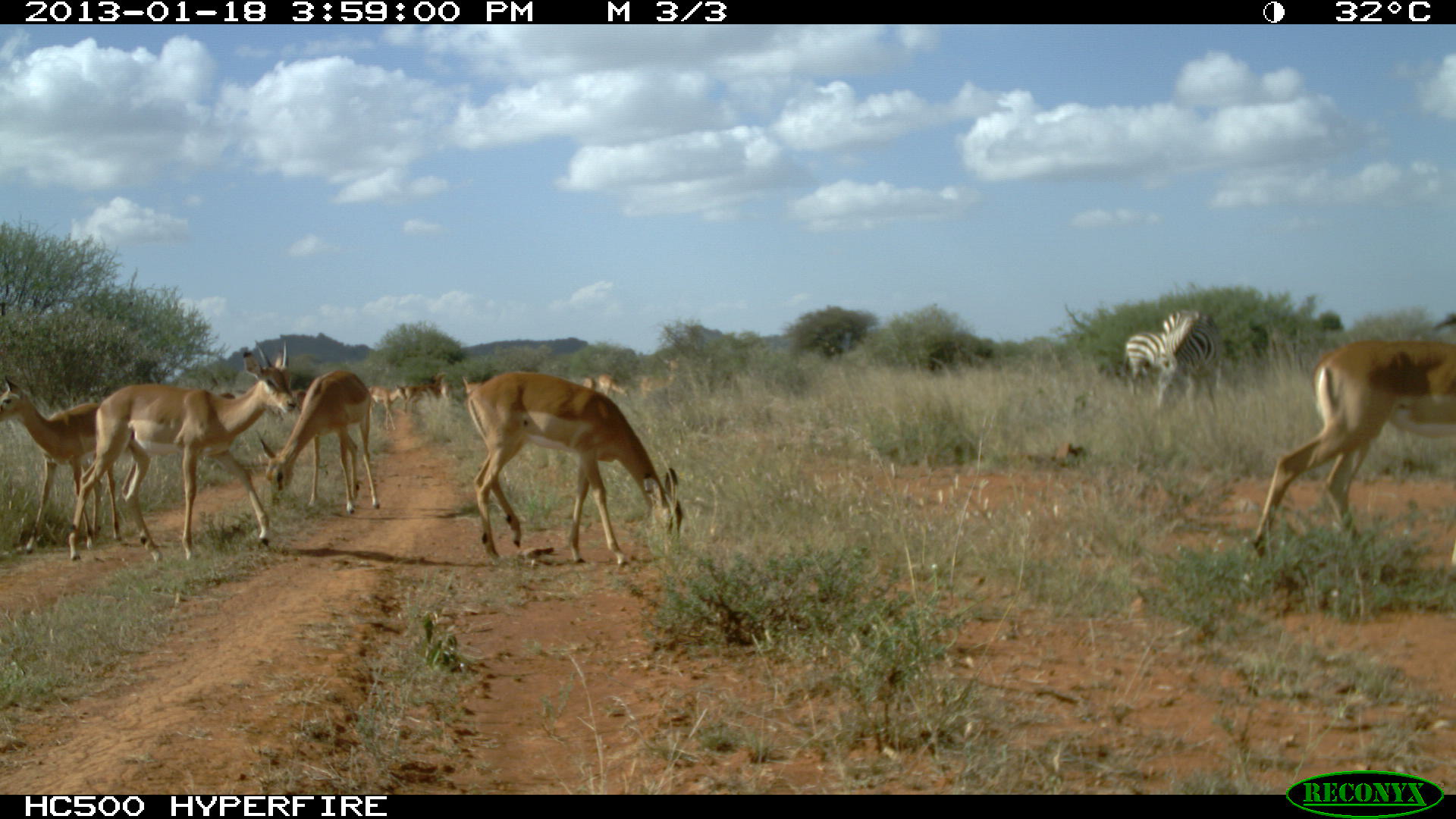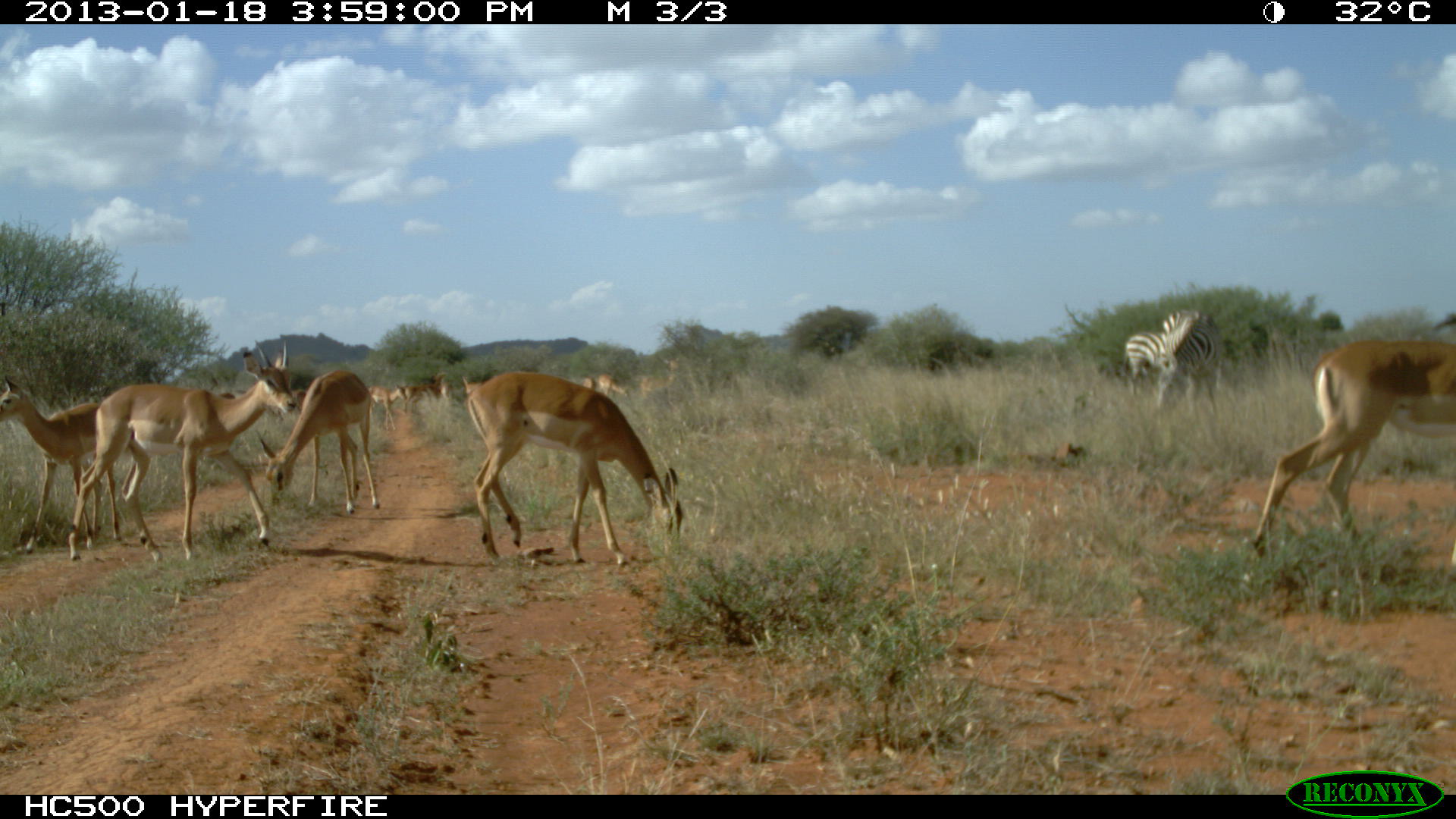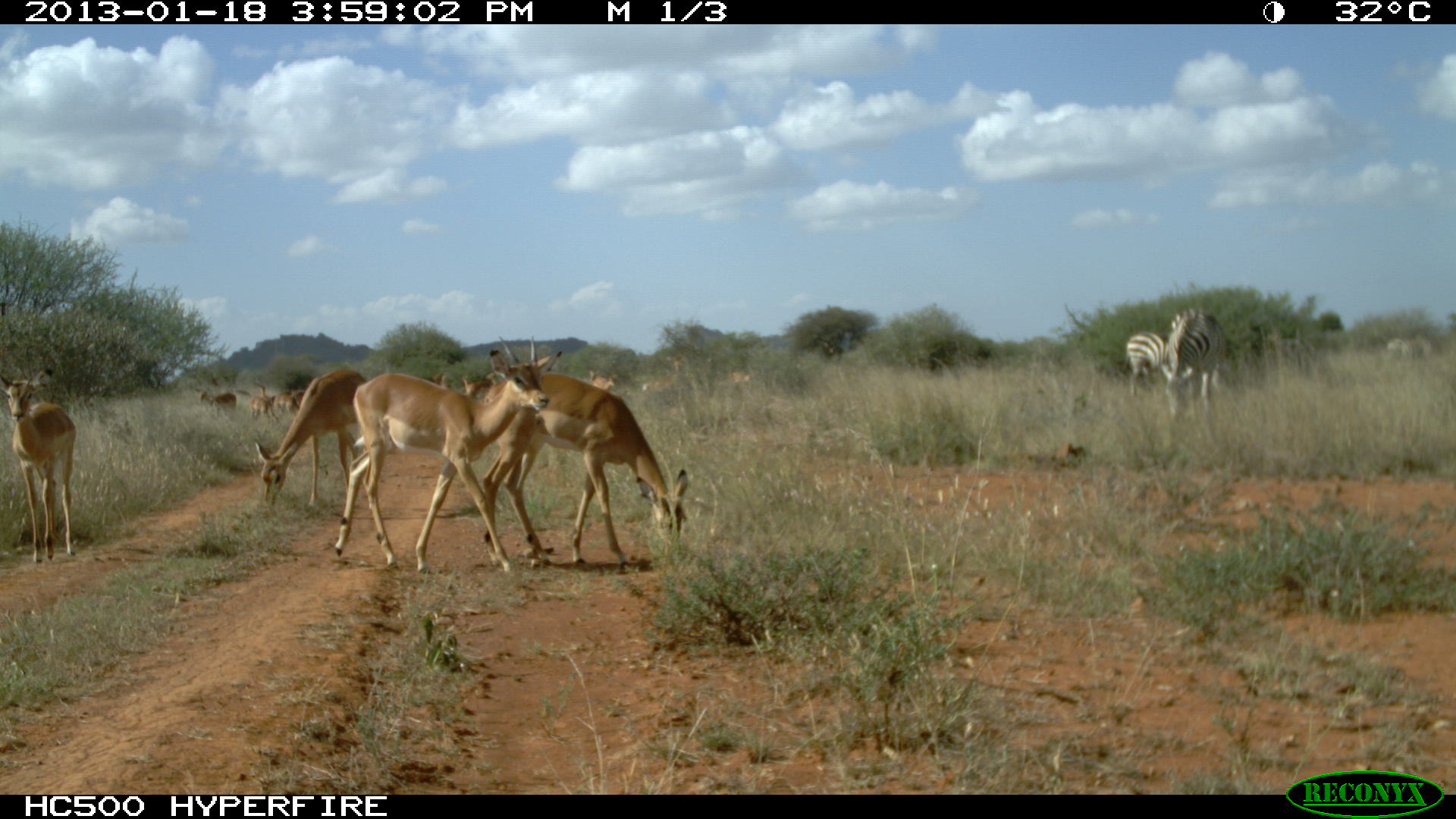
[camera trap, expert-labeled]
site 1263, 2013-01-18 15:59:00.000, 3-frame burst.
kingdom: Animalia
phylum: Chordata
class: Mammalia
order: Artiodactyla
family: Bovidae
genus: Aepyceros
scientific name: Aepyceros melampus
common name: impala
Aepyceros melampus (impala), count 16.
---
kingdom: Animalia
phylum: Chordata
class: Mammalia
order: Perissodactyla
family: Equidae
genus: Equus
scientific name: Equus quagga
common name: plains zebra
Equus quagga (plains zebra), count 3.